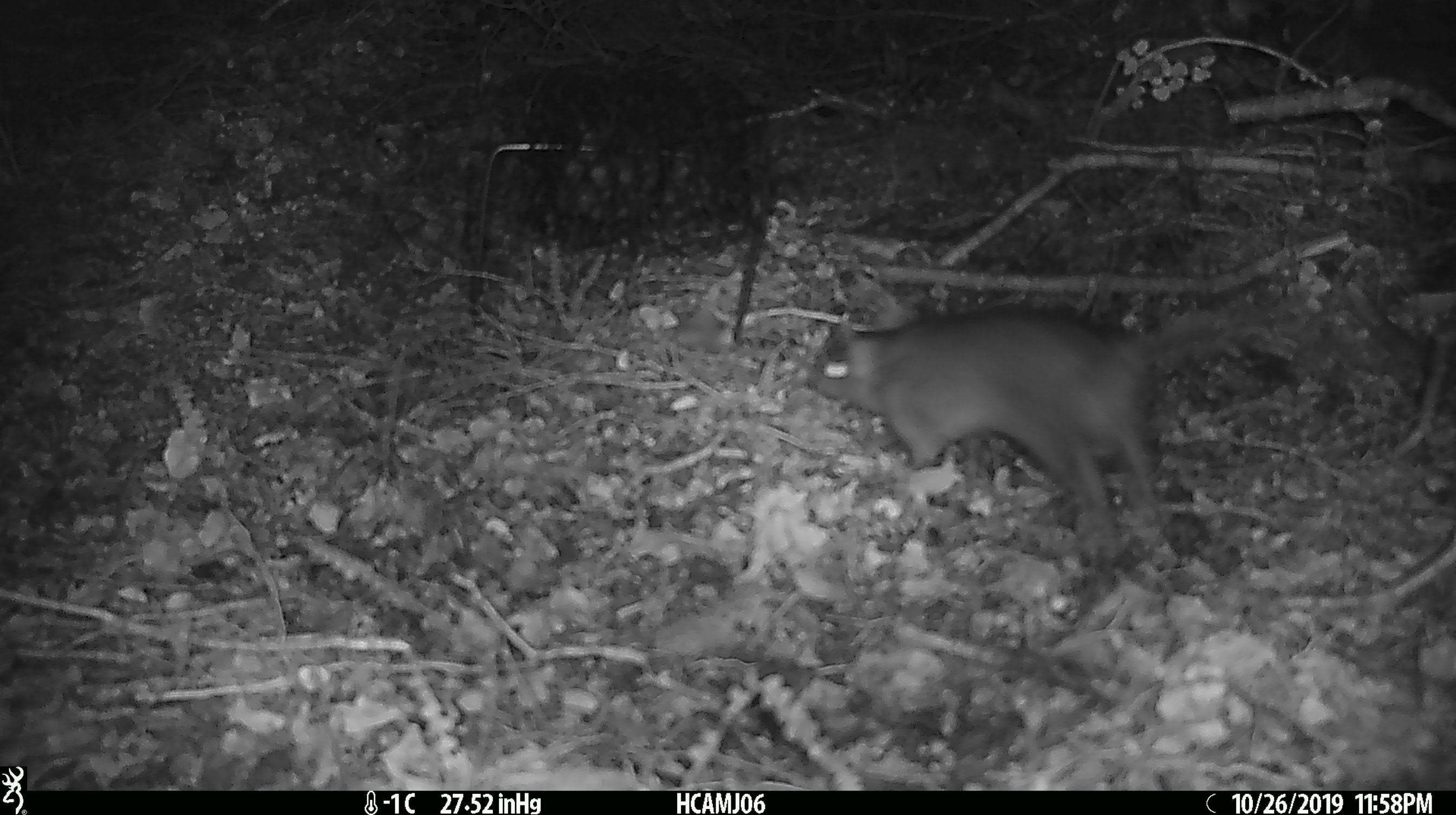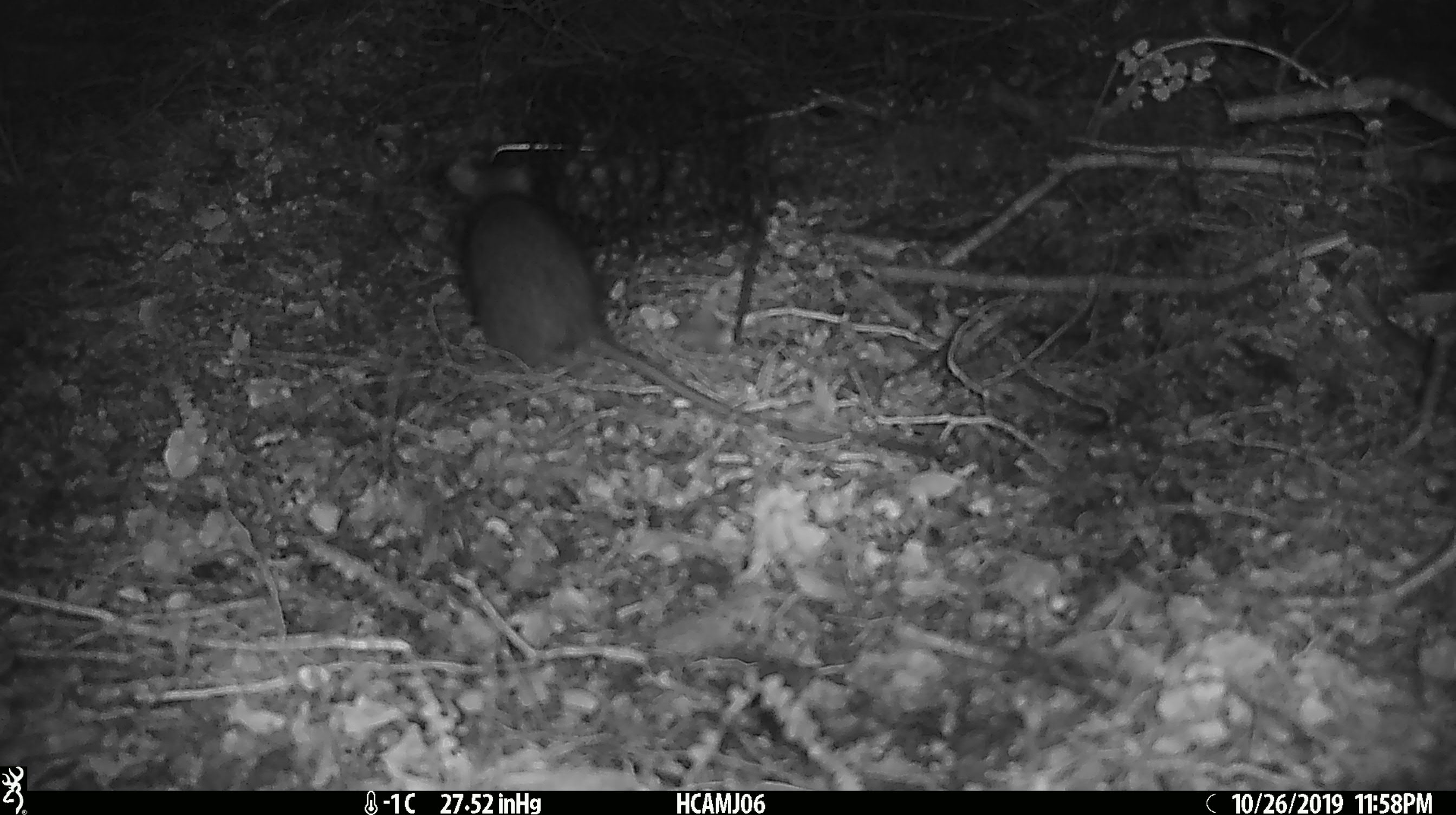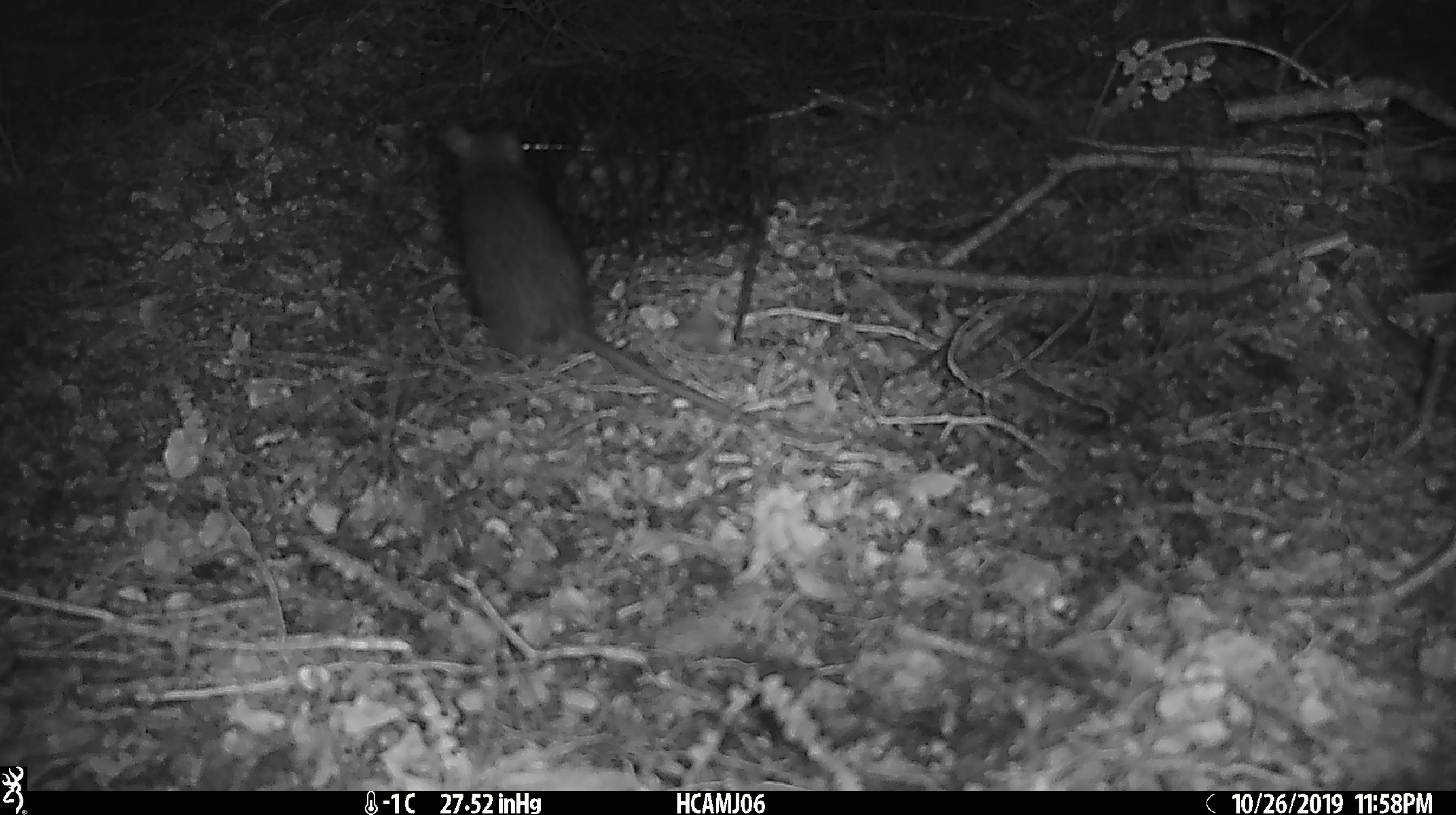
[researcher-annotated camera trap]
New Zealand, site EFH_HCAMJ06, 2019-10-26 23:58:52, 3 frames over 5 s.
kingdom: Animalia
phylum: Chordata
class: Mammalia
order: Rodentia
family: Muridae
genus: Rattus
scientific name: Rattus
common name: rat